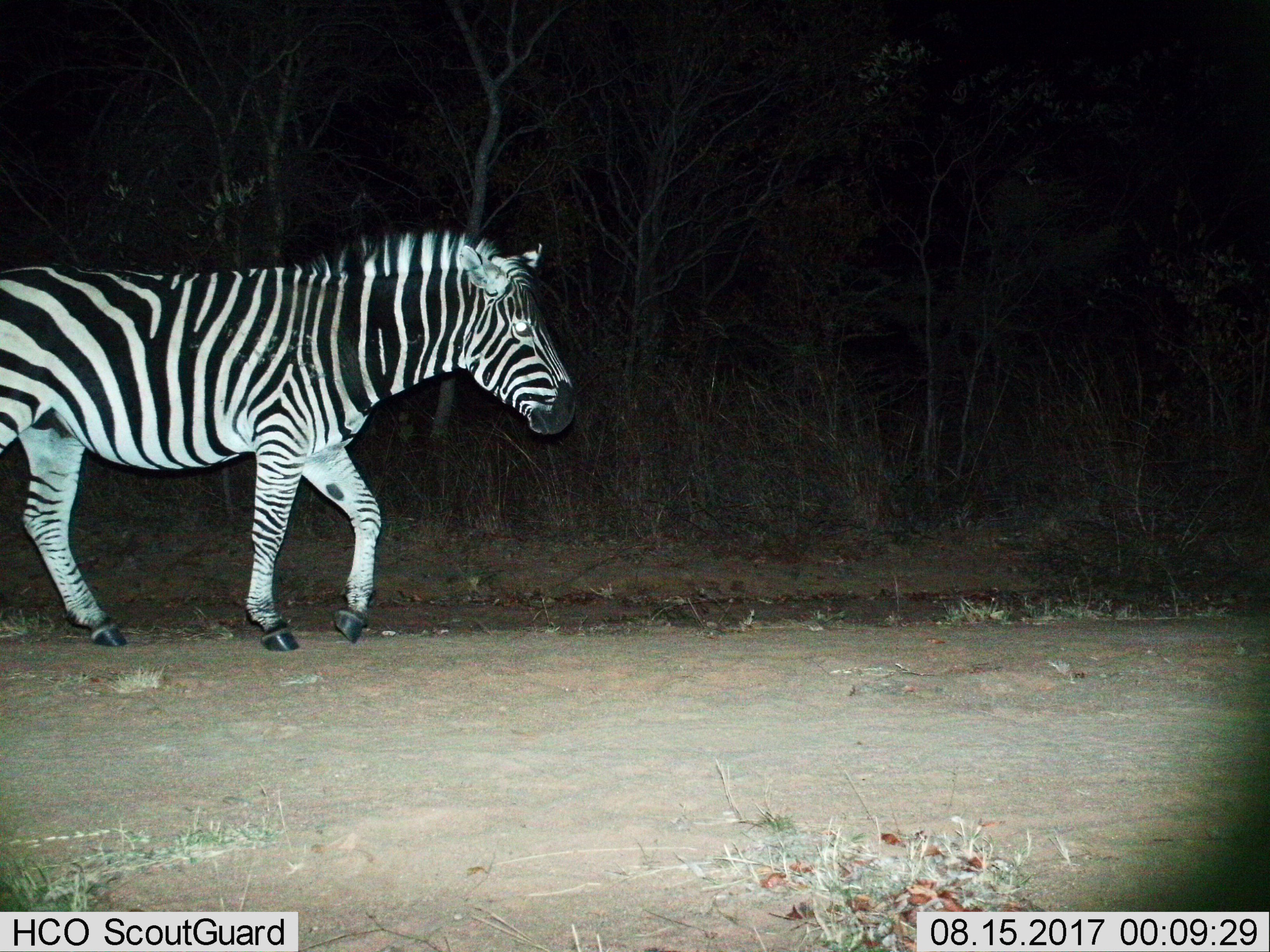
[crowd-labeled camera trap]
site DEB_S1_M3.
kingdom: Animalia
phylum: Chordata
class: Mammalia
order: Perissodactyla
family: Equidae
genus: Equus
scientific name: Equus quagga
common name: plains zebra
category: zebraplains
Zebraplains (plains zebra) (Equus quagga), count 1. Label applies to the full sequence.